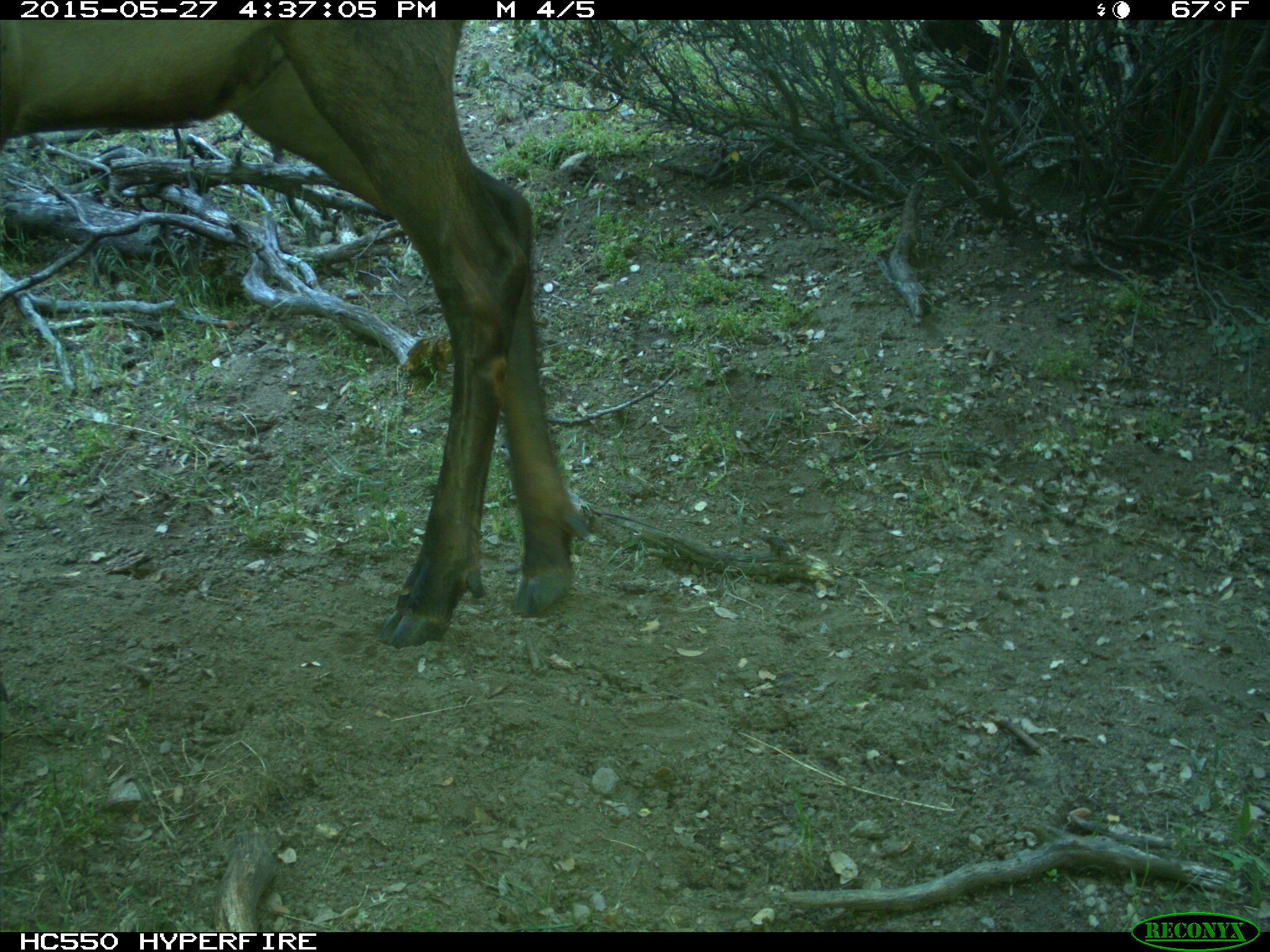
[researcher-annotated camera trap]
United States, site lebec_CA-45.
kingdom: Animalia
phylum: Chordata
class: Mammalia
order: Artiodactyla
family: Cervidae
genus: Cervus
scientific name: Cervus canadensis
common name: elk